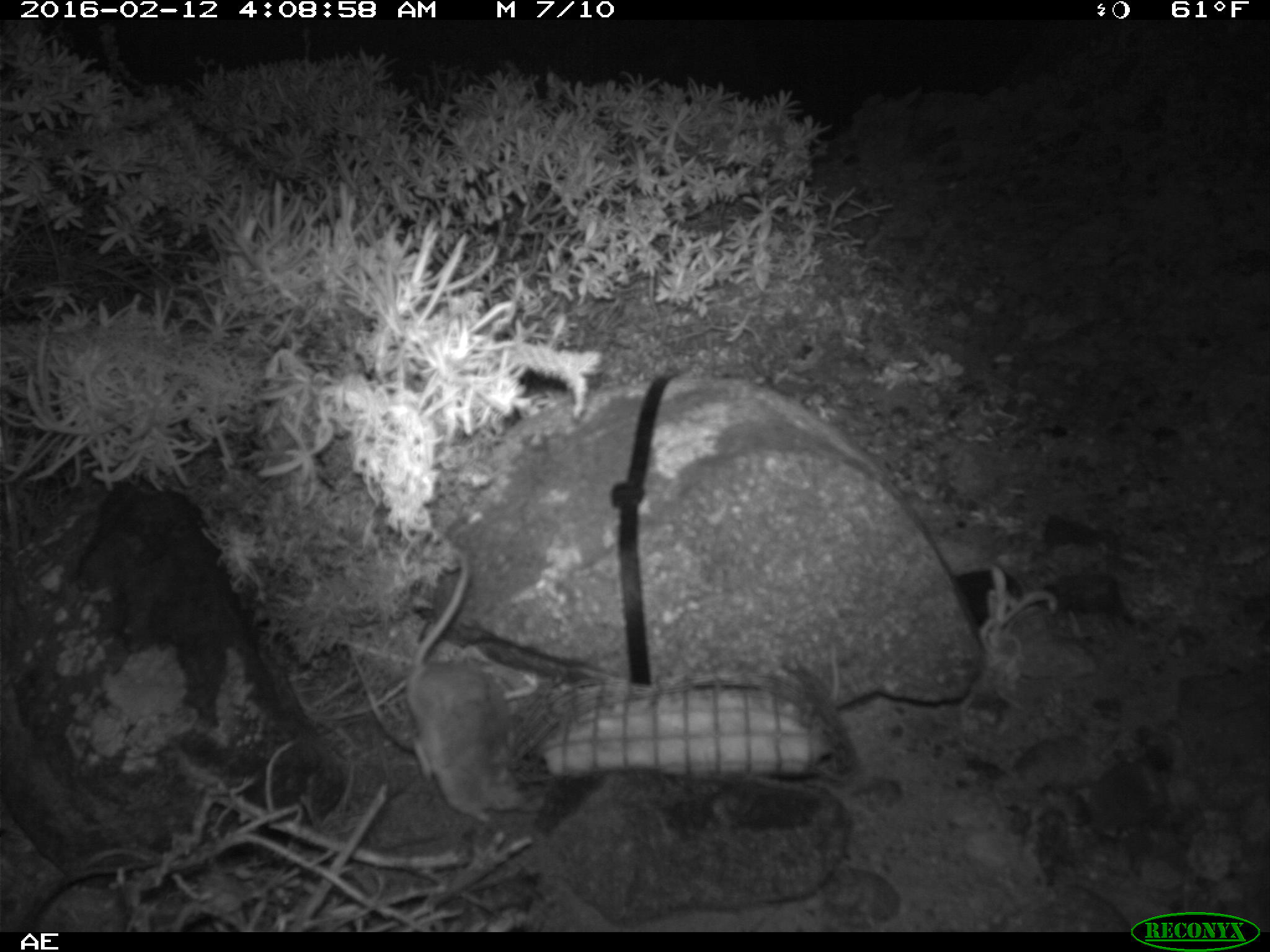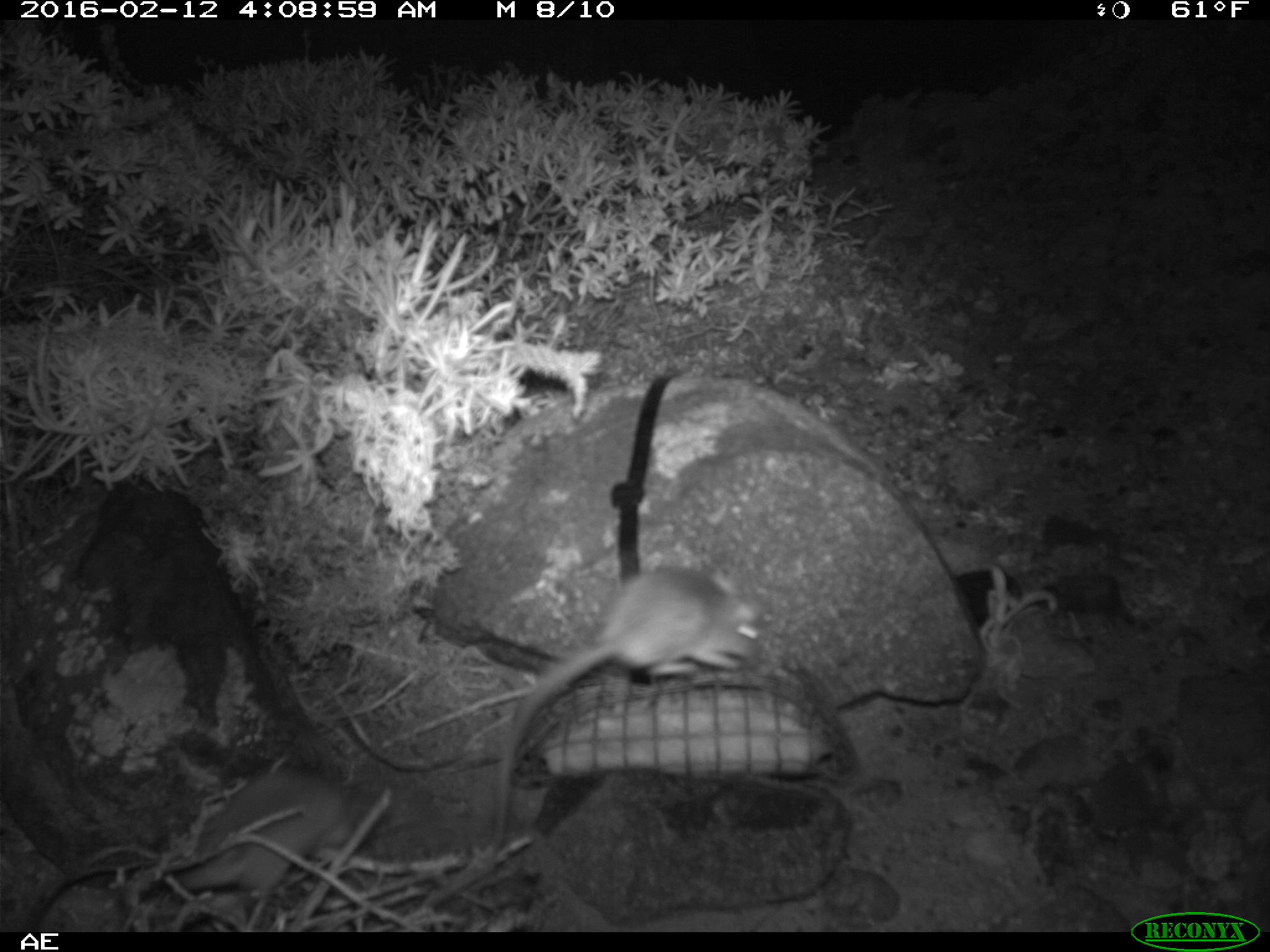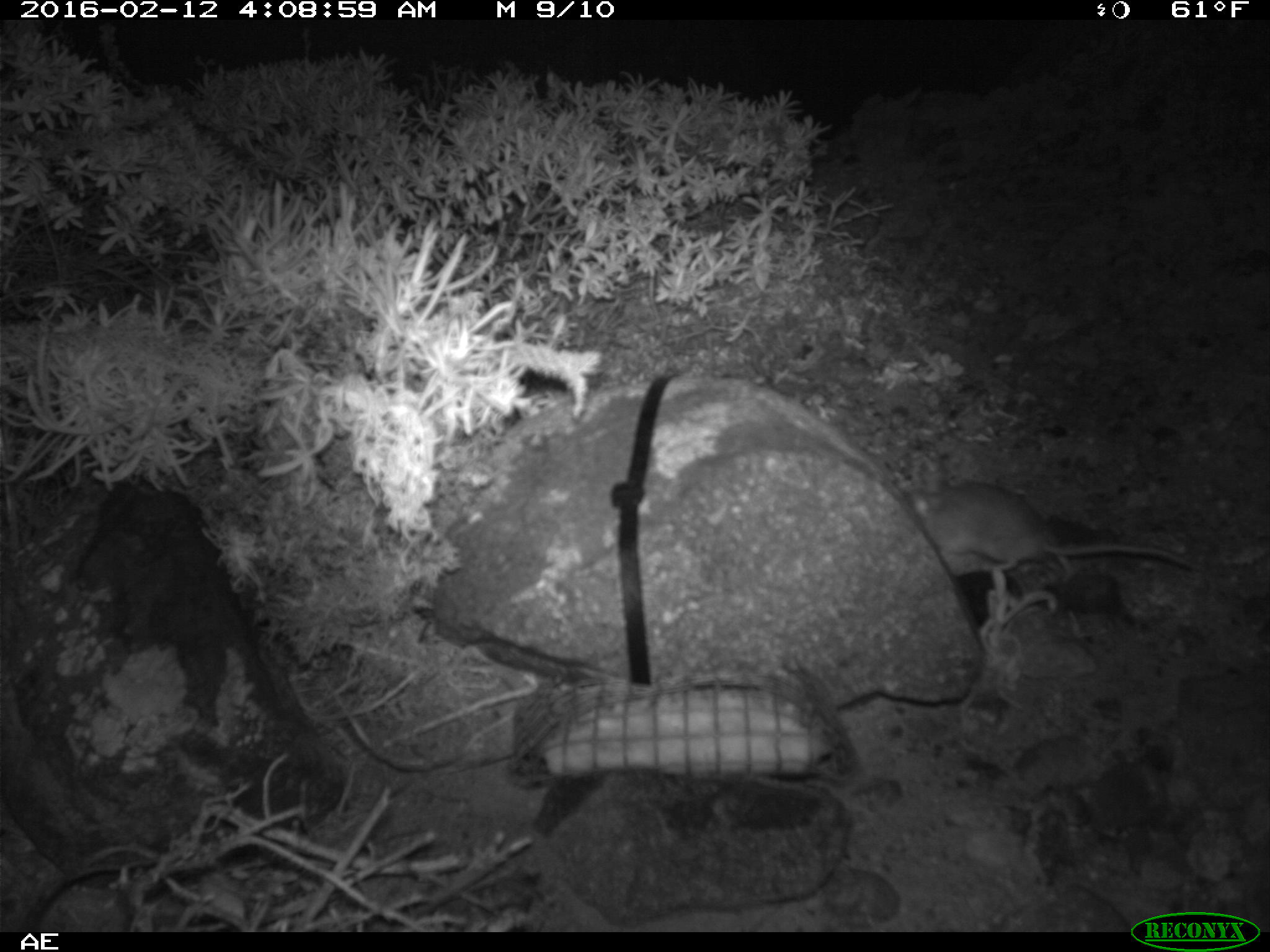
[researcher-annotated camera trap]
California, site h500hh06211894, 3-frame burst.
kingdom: Animalia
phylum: Chordata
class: Mammalia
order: Rodentia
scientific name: Rodentia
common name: rodent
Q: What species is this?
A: Rodent (Rodentia).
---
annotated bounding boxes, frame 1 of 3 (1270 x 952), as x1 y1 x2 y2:
rodent: 406 546 544 824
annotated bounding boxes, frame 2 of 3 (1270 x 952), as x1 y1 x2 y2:
rodent: 491 566 764 853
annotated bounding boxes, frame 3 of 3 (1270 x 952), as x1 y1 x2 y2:
rodent: 902 483 1199 575